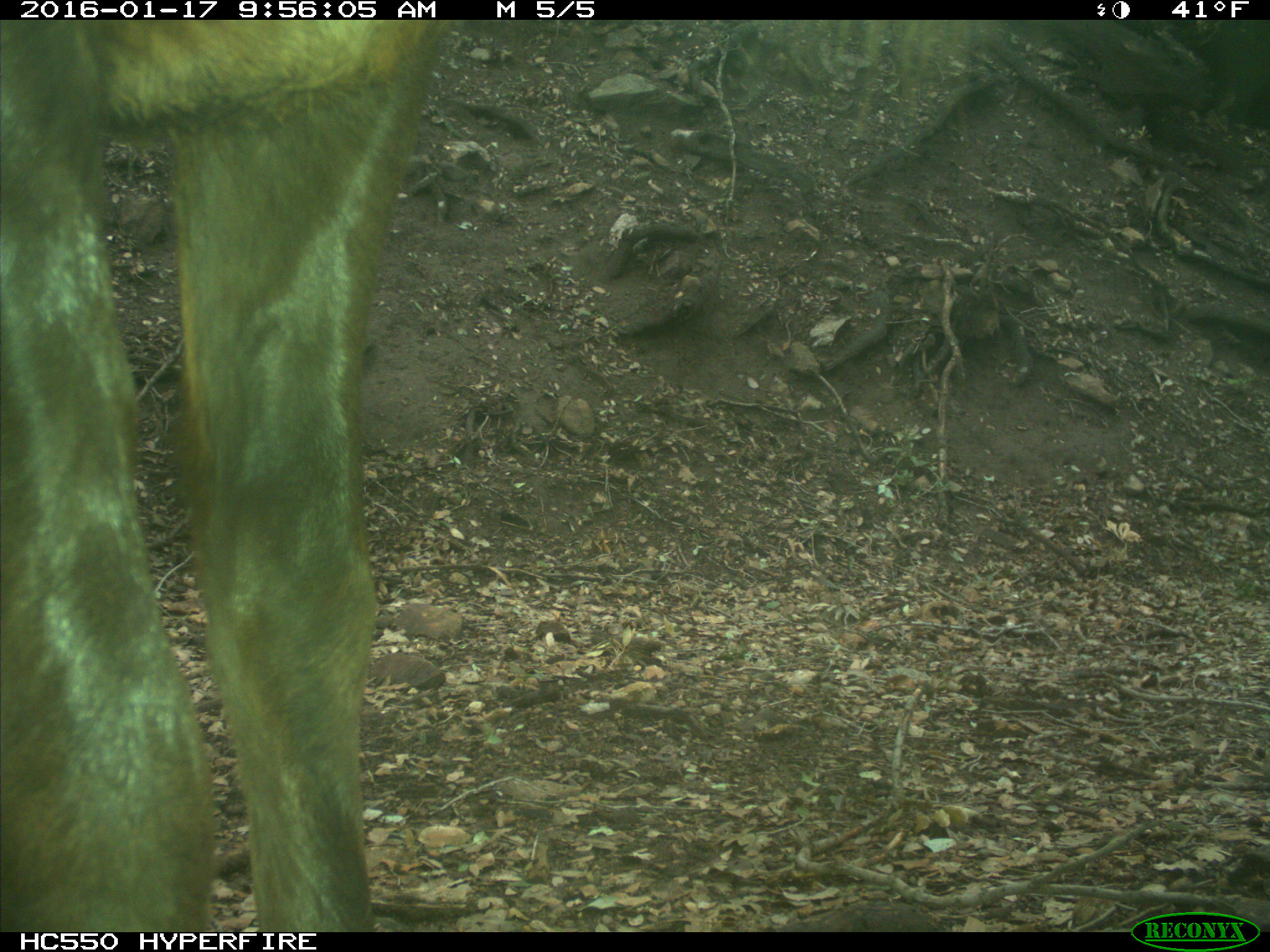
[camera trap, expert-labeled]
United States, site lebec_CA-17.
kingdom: Animalia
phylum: Chordata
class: Mammalia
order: Artiodactyla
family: Cervidae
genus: Cervus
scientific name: Cervus canadensis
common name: elk